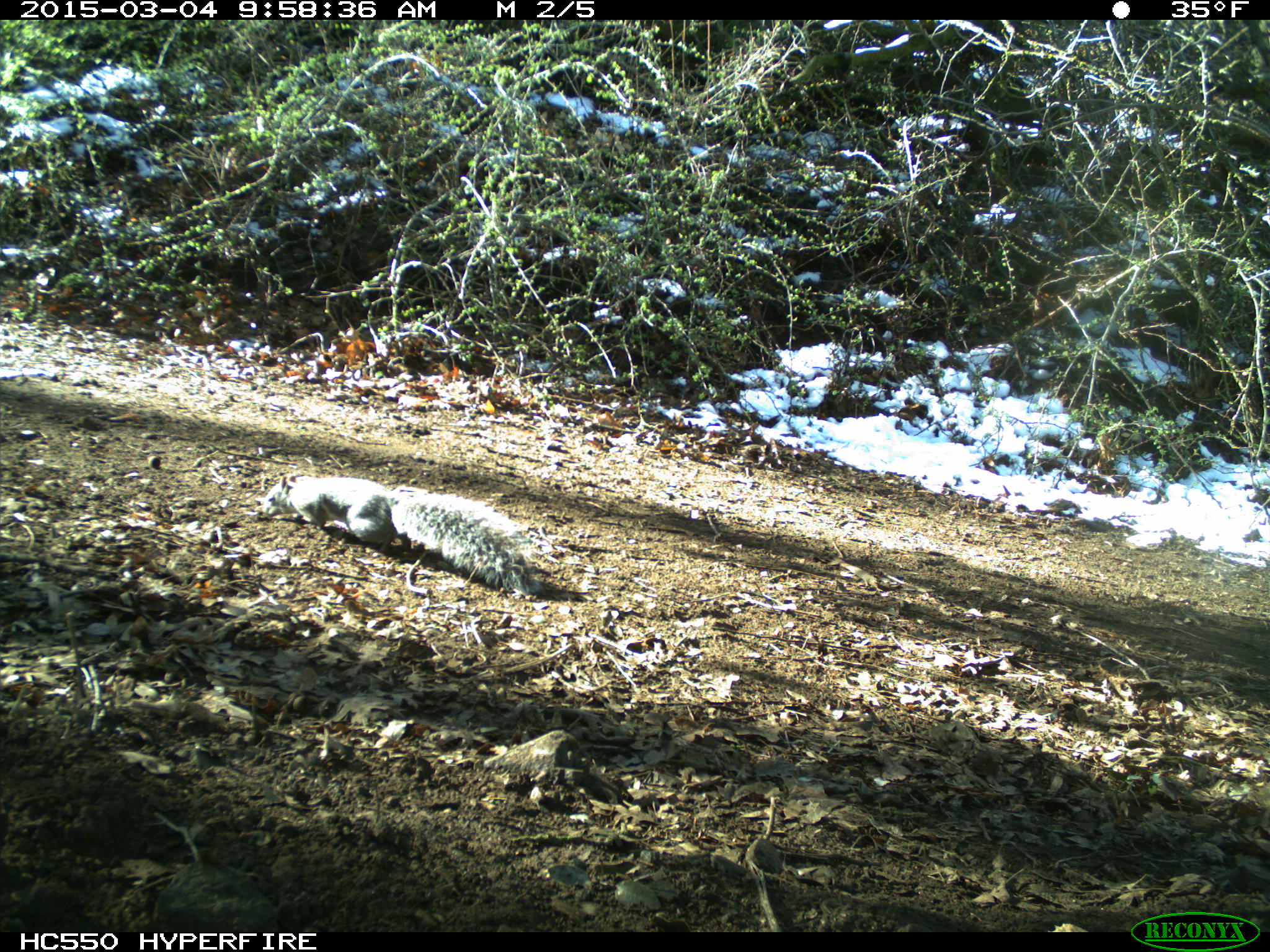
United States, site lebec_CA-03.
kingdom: Animalia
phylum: Chordata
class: Mammalia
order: Rodentia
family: Sciuridae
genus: Sciurus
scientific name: Sciurus carolinensis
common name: eastern gray squirrel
Sciurus carolinensis (eastern gray squirrel).